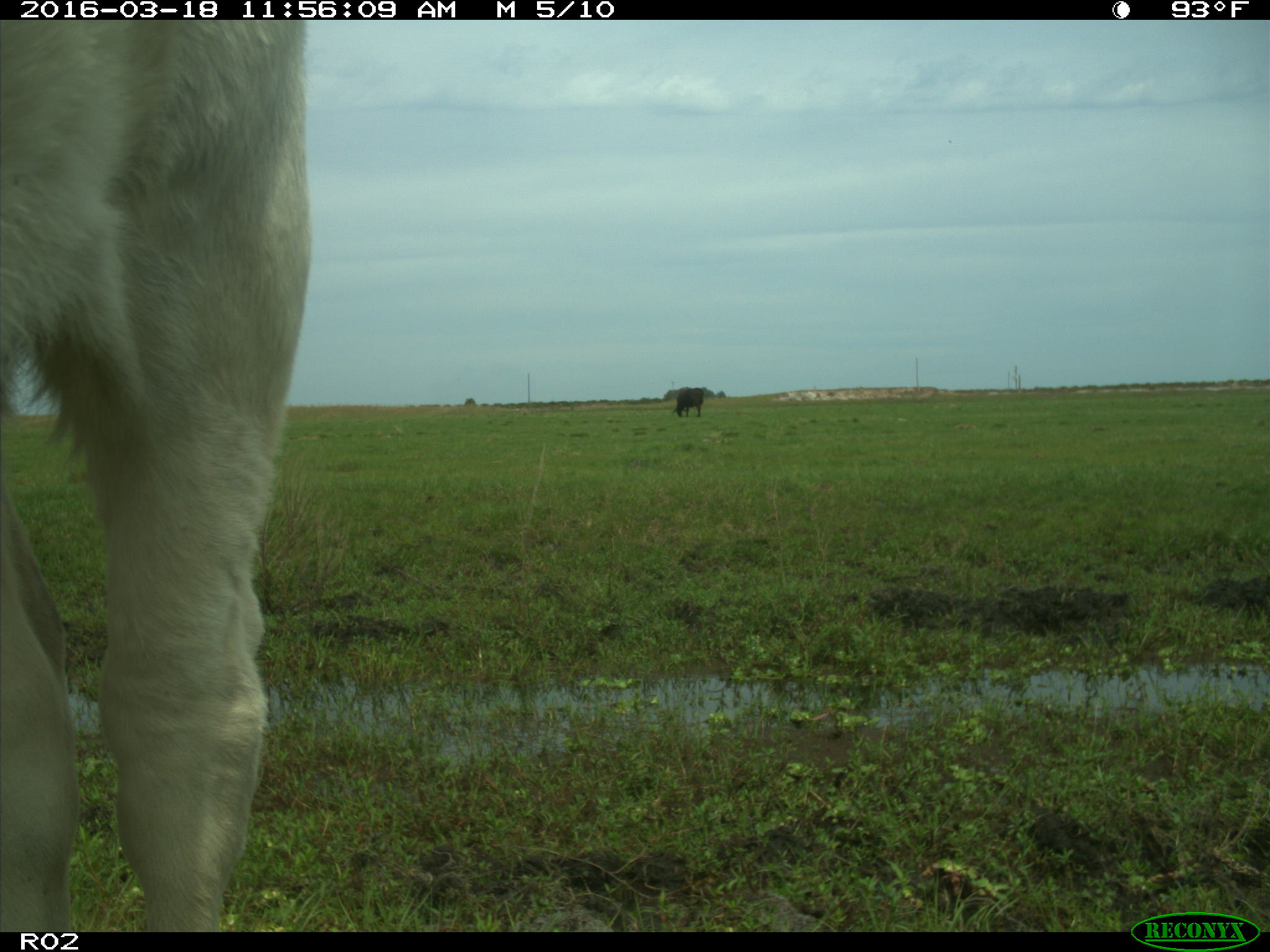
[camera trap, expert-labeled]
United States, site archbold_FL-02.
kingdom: Animalia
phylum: Chordata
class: Mammalia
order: Artiodactyla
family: Bovidae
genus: Bos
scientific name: Bos taurus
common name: domestic cow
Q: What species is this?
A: Bos taurus (domestic cow).